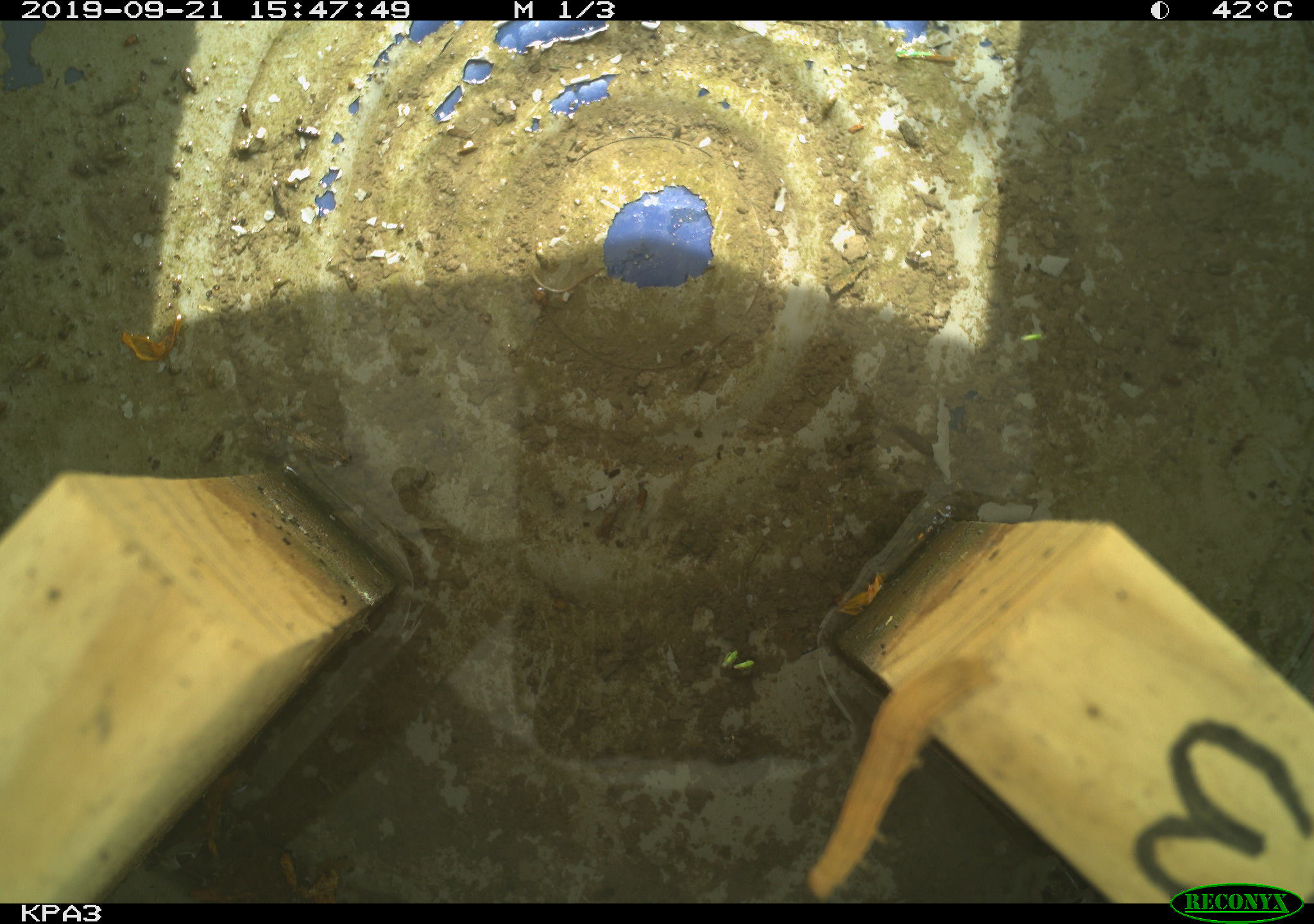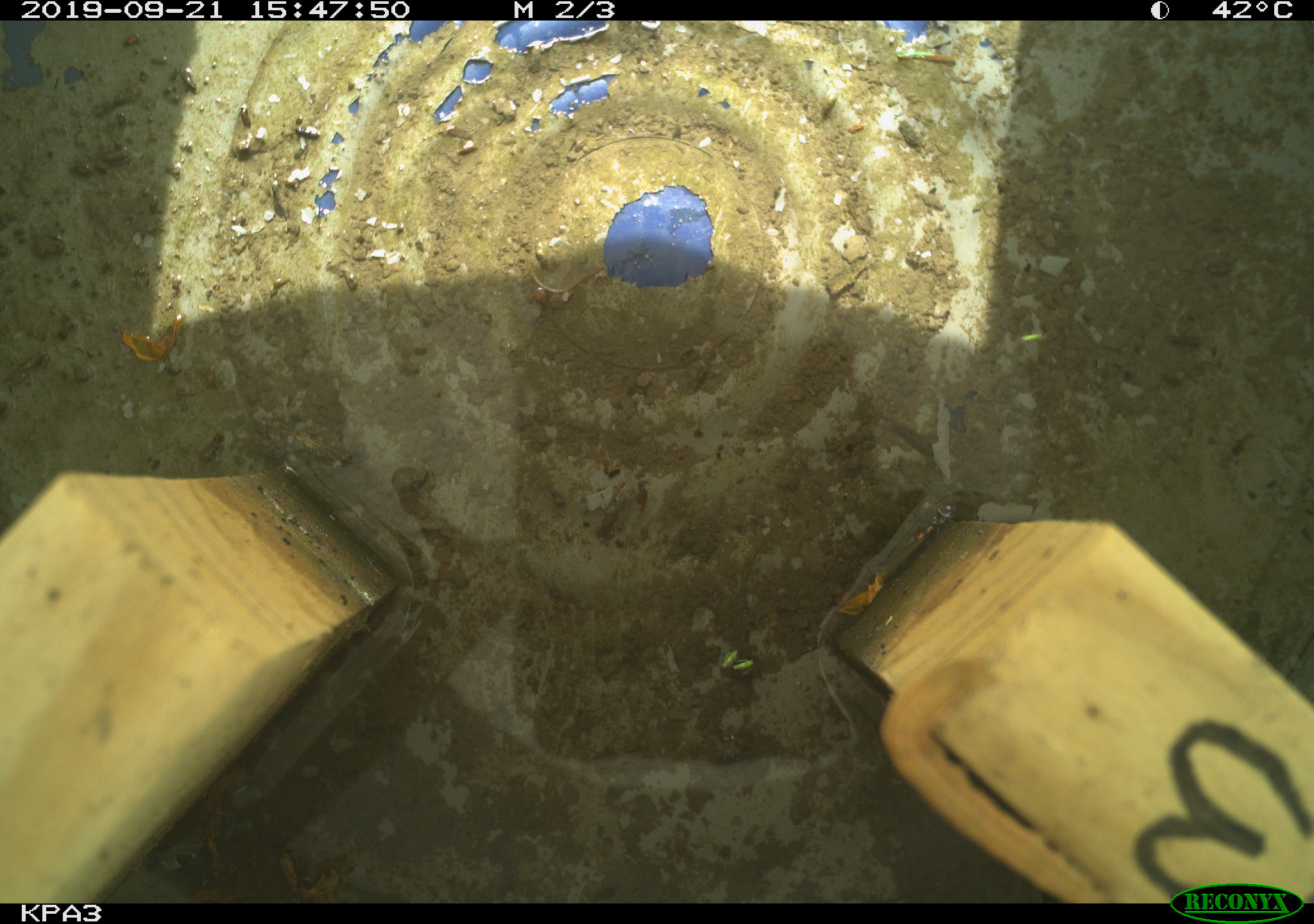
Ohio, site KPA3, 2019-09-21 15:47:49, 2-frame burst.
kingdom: Animalia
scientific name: Animalia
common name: animal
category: invertebrate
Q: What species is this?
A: Invertebrate (animal) (Animalia).